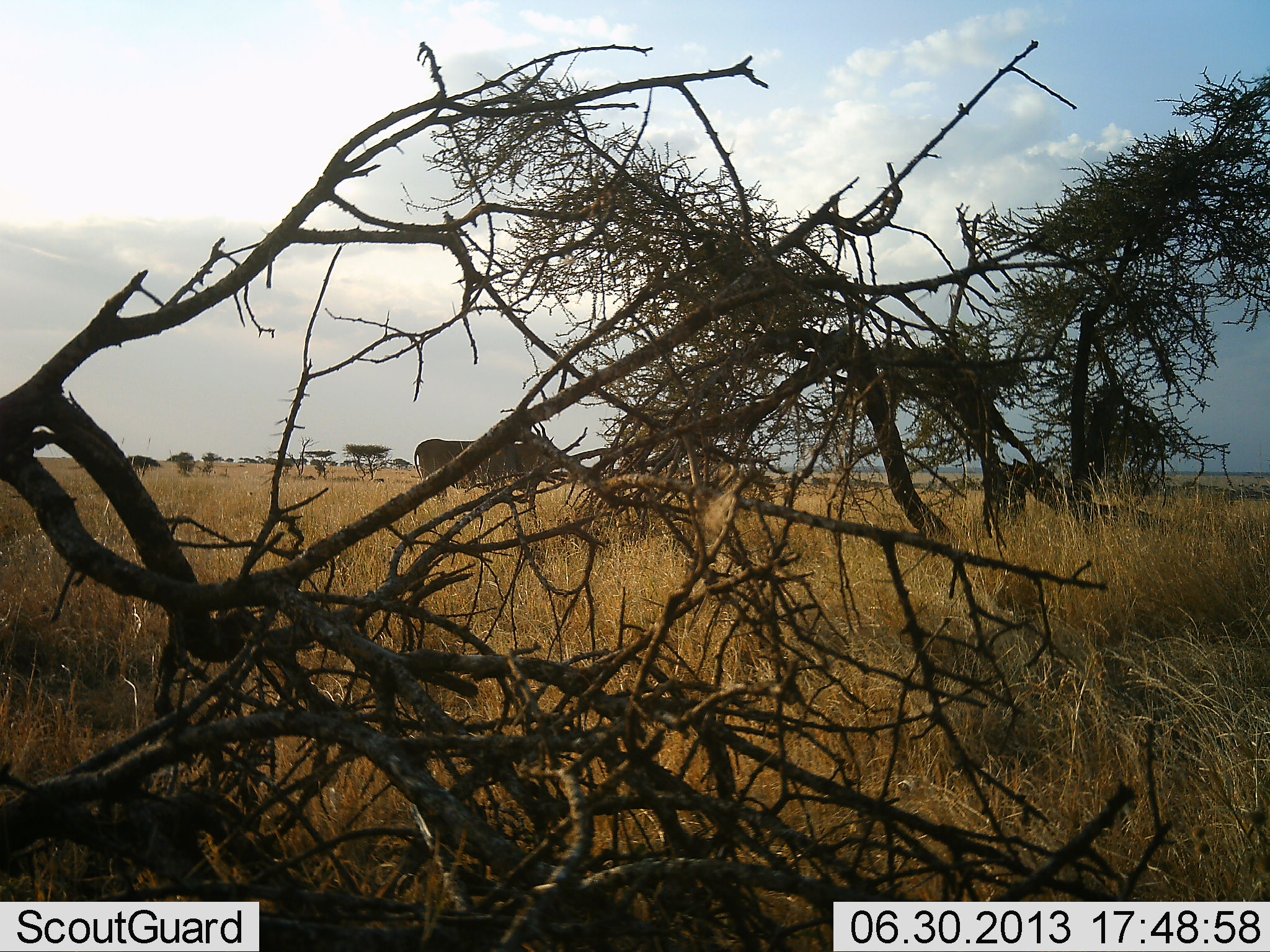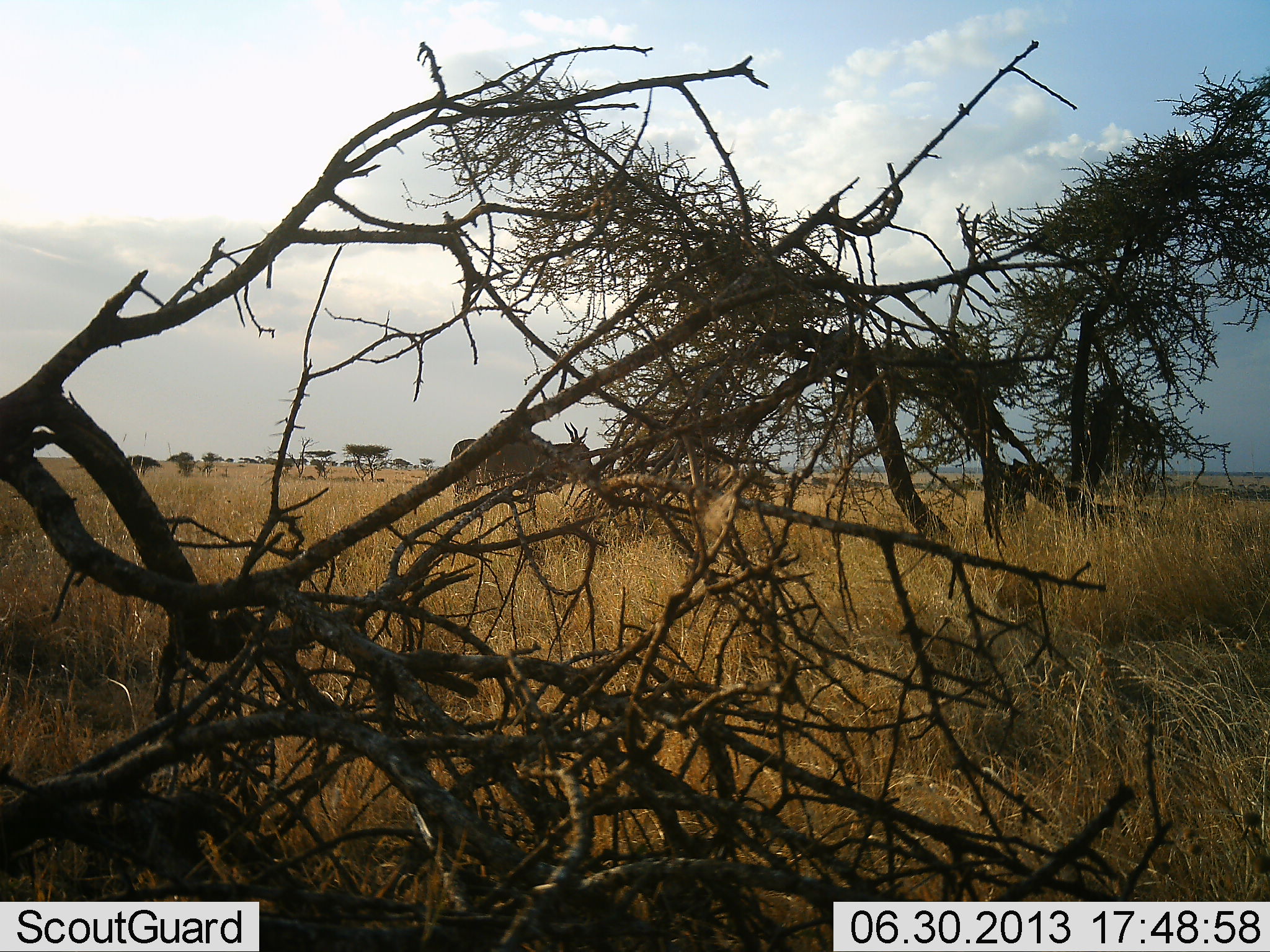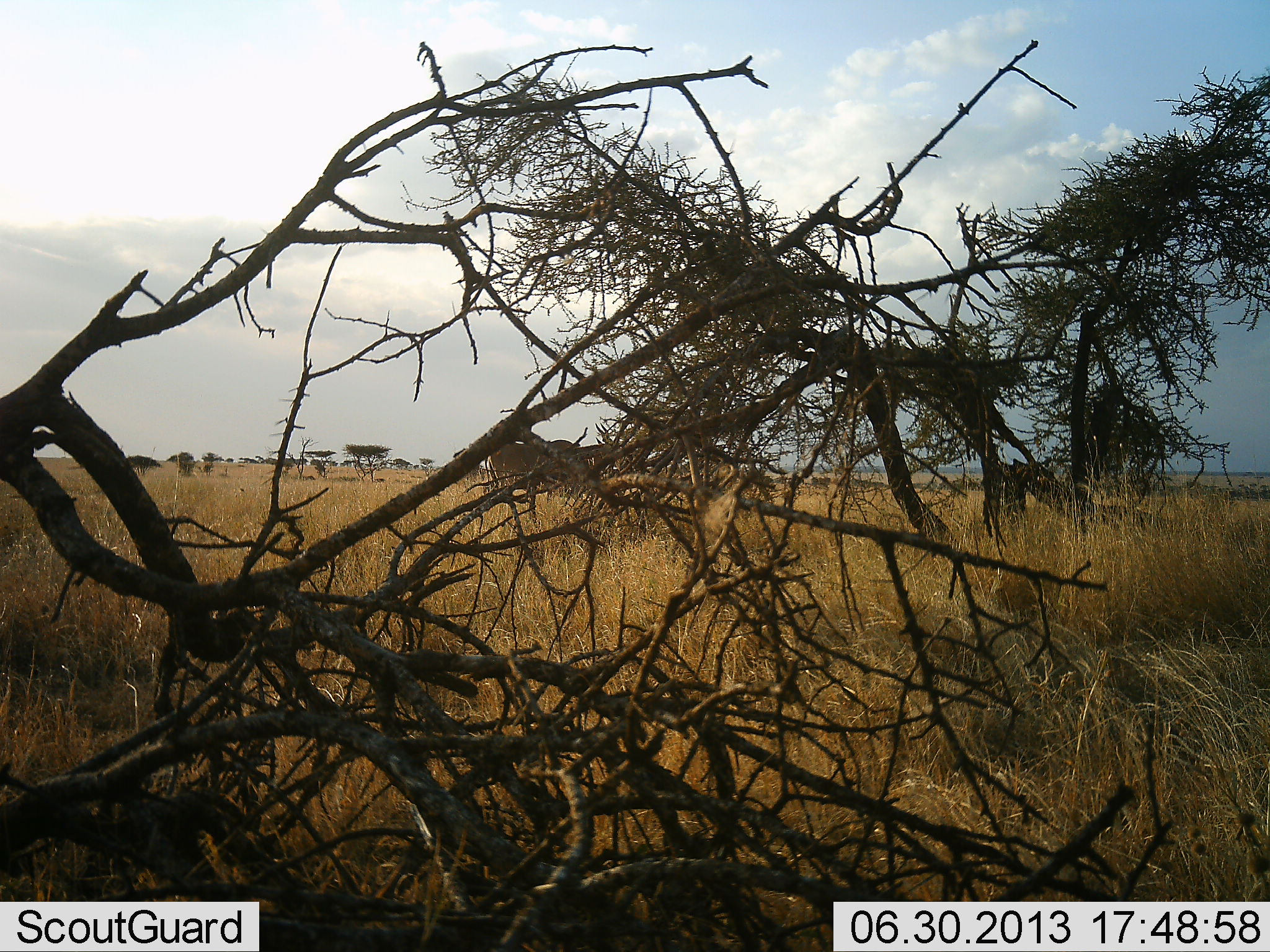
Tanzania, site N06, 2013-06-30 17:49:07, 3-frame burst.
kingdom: Animalia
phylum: Chordata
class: Mammalia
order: Artiodactyla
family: Bovidae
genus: Tragelaphus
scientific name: Tragelaphus oryx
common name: eland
Eland (Tragelaphus oryx), count 1. Behavior (volunteer vote fractions): standing 42%, resting 0%, moving 58%, interacting 0%. Young present (vote fraction): 0%. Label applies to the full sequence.